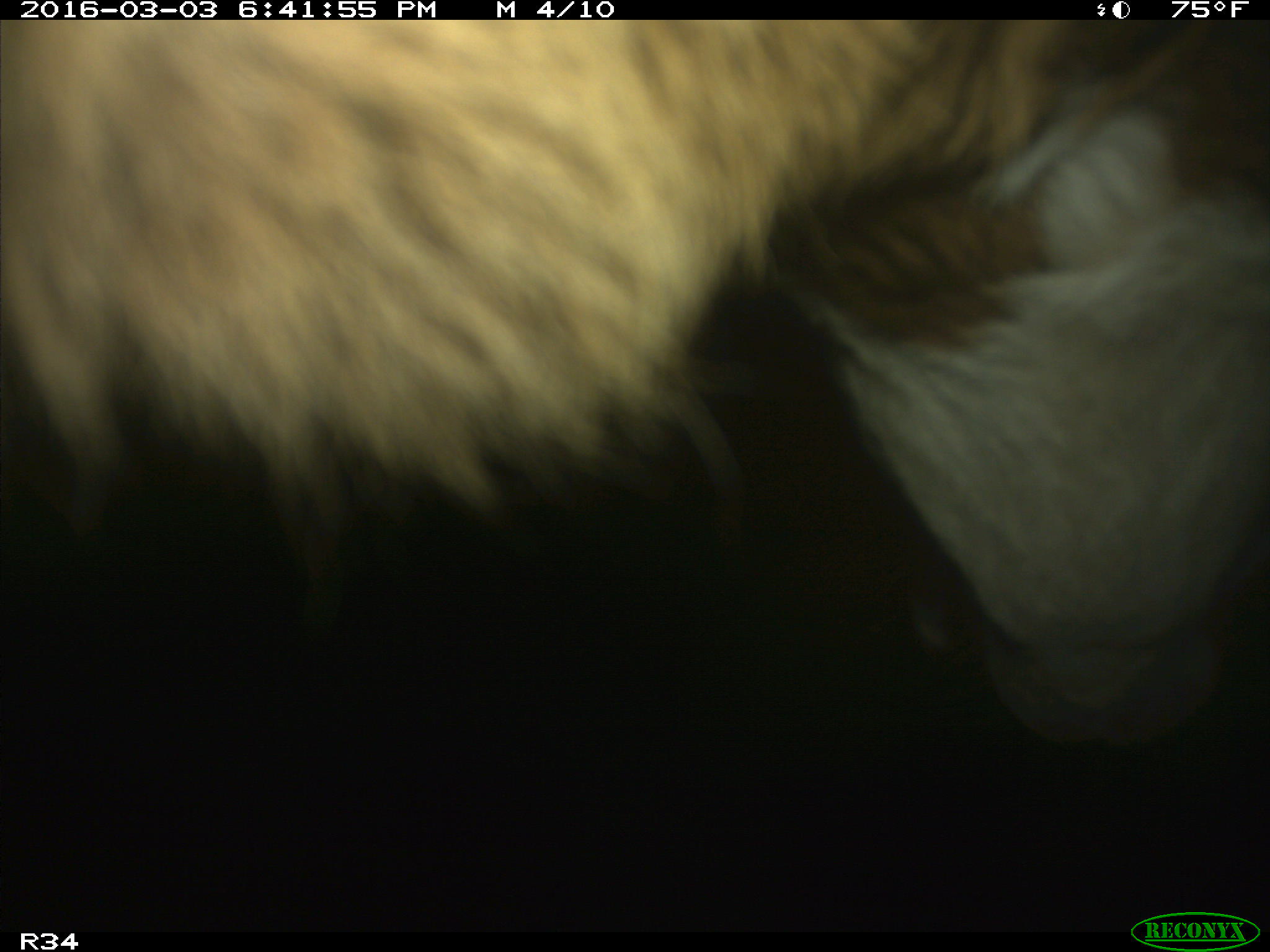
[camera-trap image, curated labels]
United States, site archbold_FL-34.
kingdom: Animalia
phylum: Chordata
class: Mammalia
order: Artiodactyla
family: Bovidae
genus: Bos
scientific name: Bos taurus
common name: domestic cow